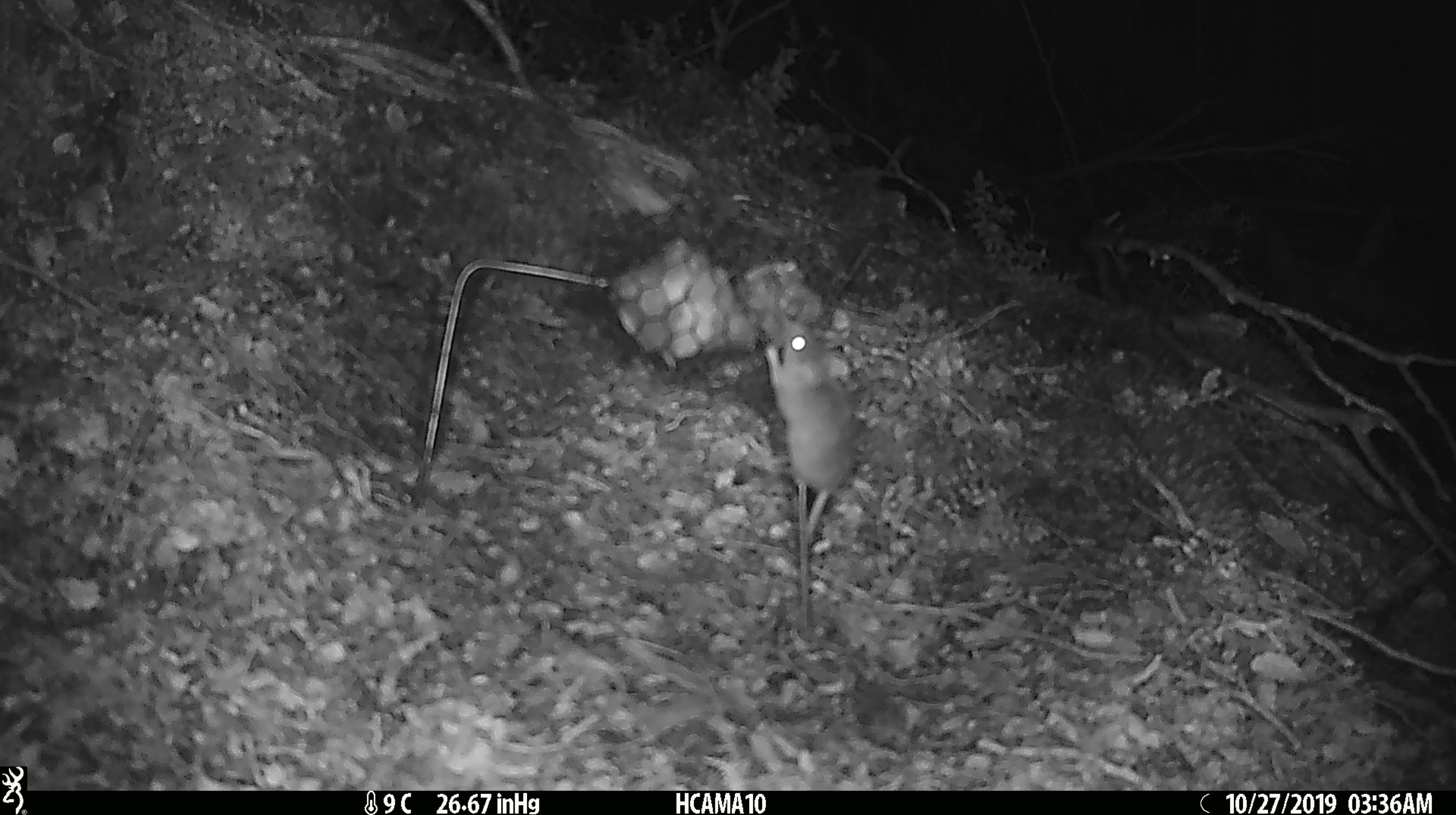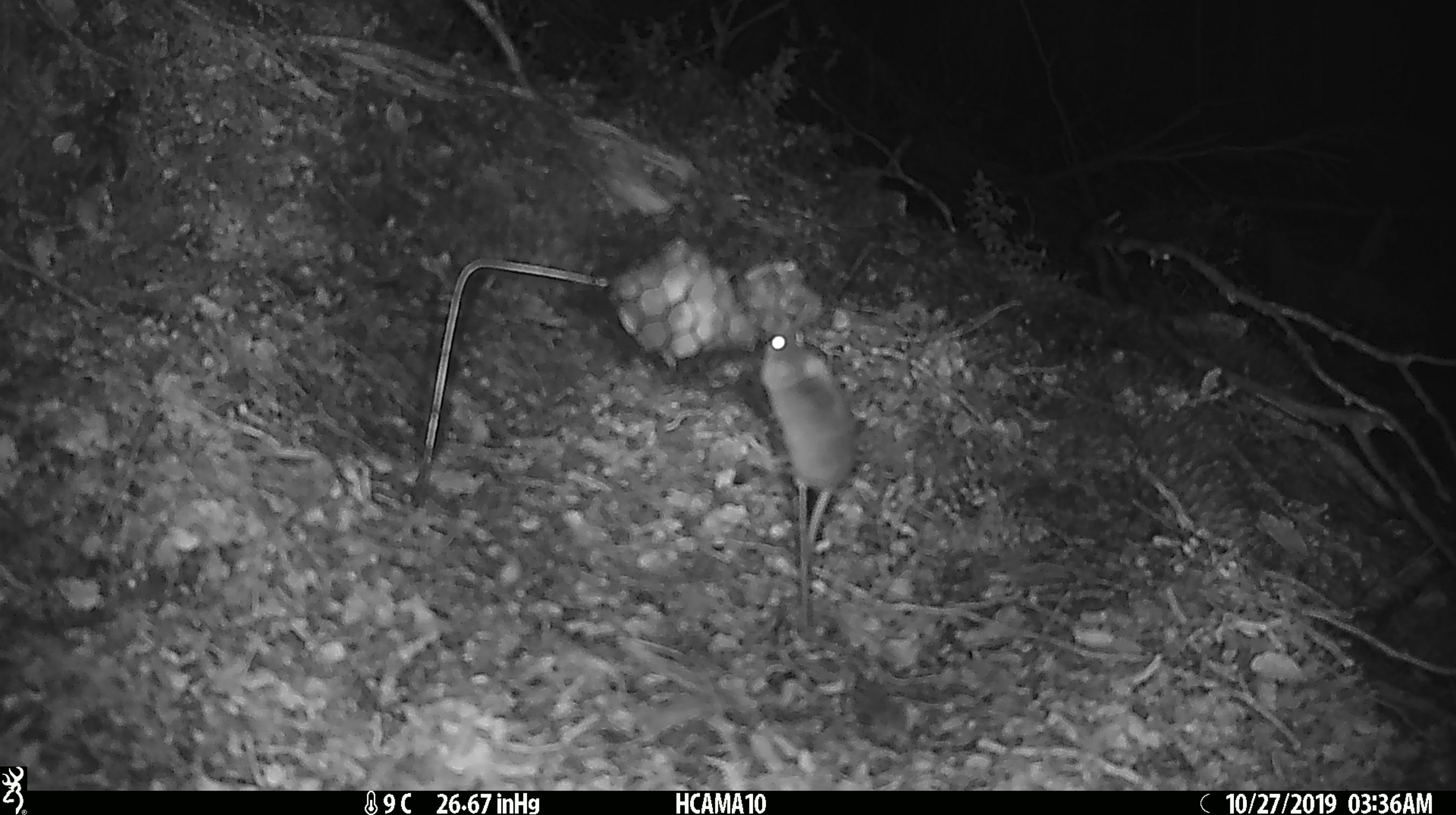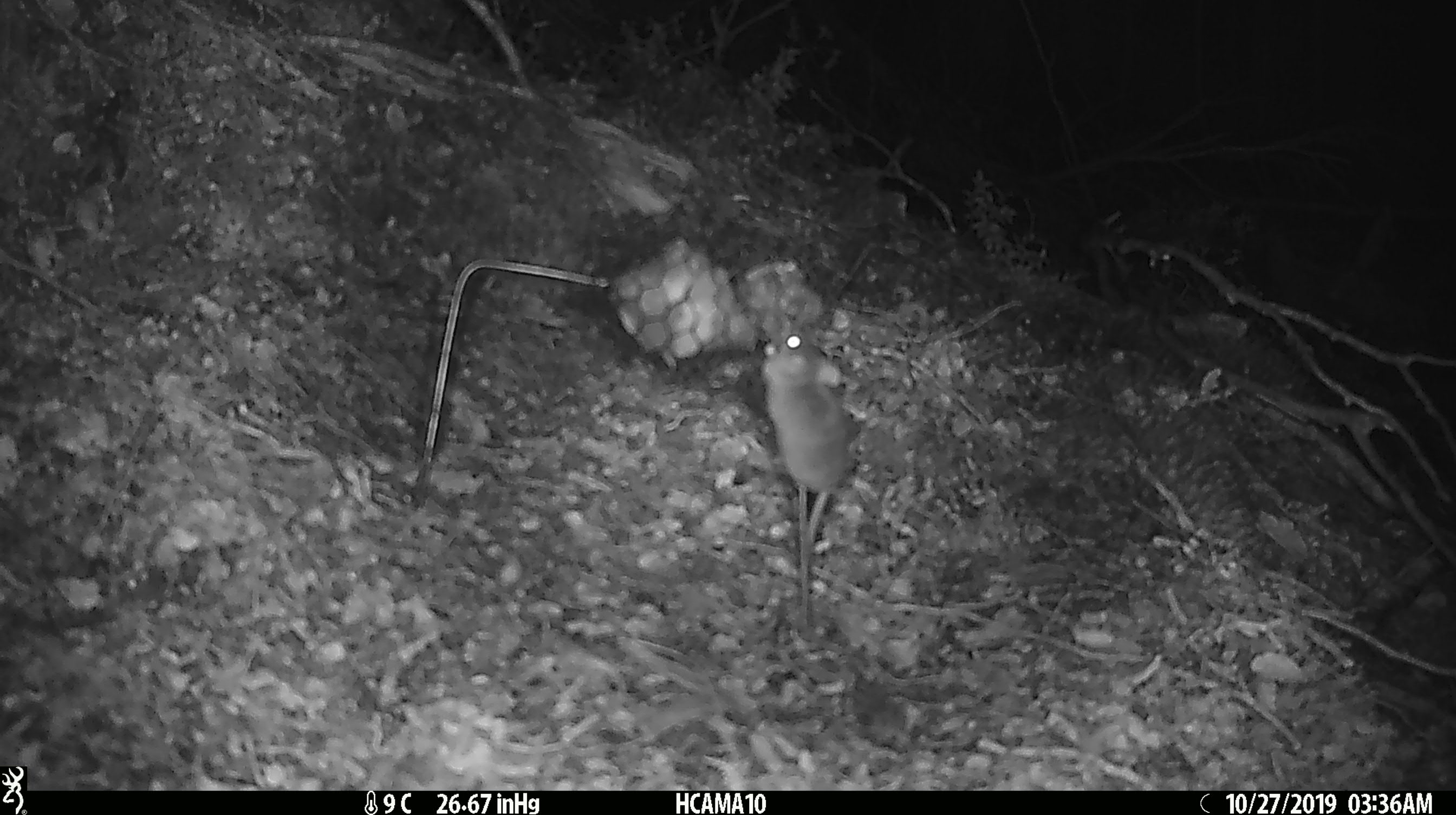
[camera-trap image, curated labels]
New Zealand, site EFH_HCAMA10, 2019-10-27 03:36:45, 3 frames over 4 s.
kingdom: Animalia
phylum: Chordata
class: Mammalia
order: Rodentia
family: Muridae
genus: Mus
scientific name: Mus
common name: mouse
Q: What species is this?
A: Mouse (Mus).